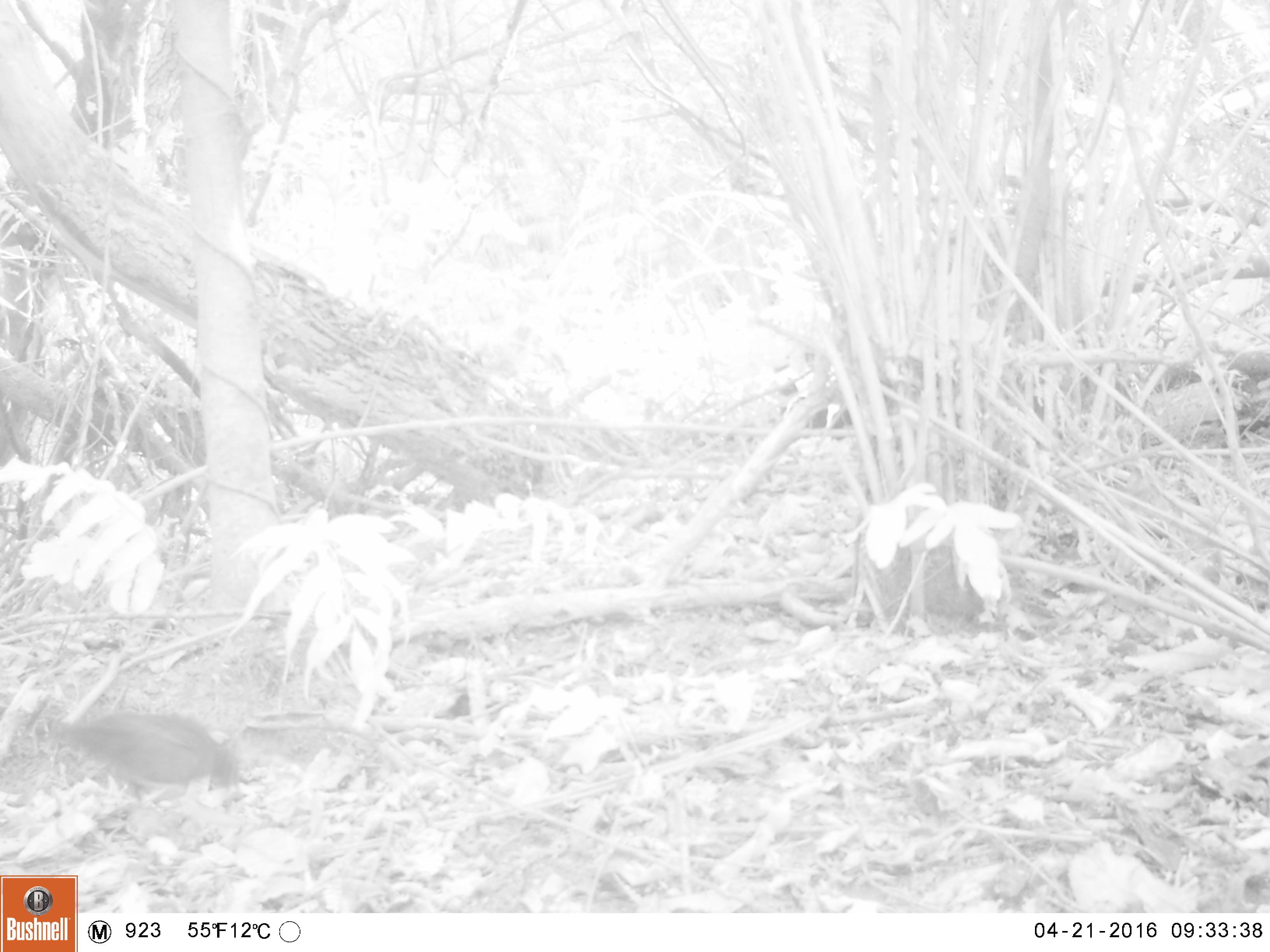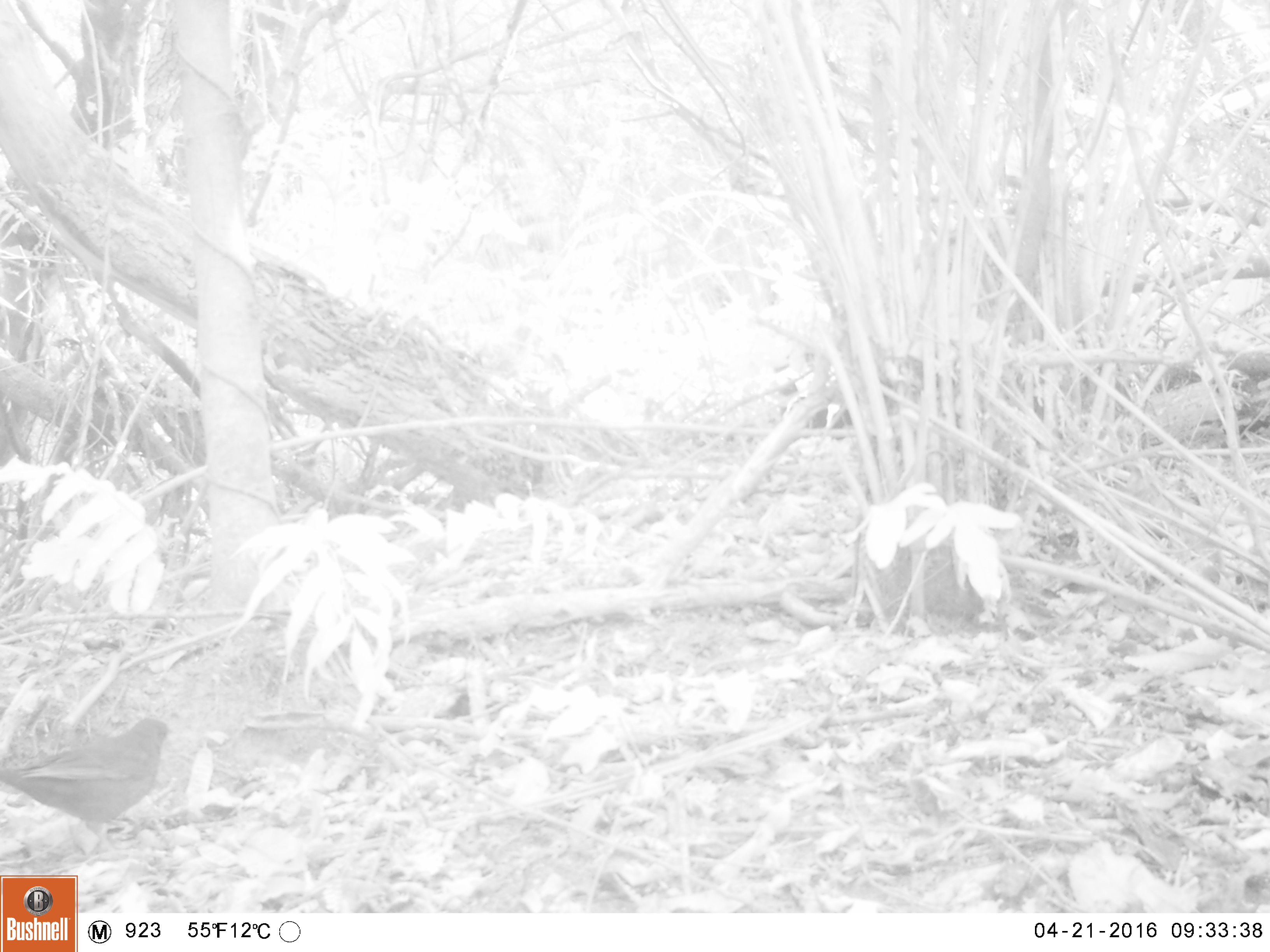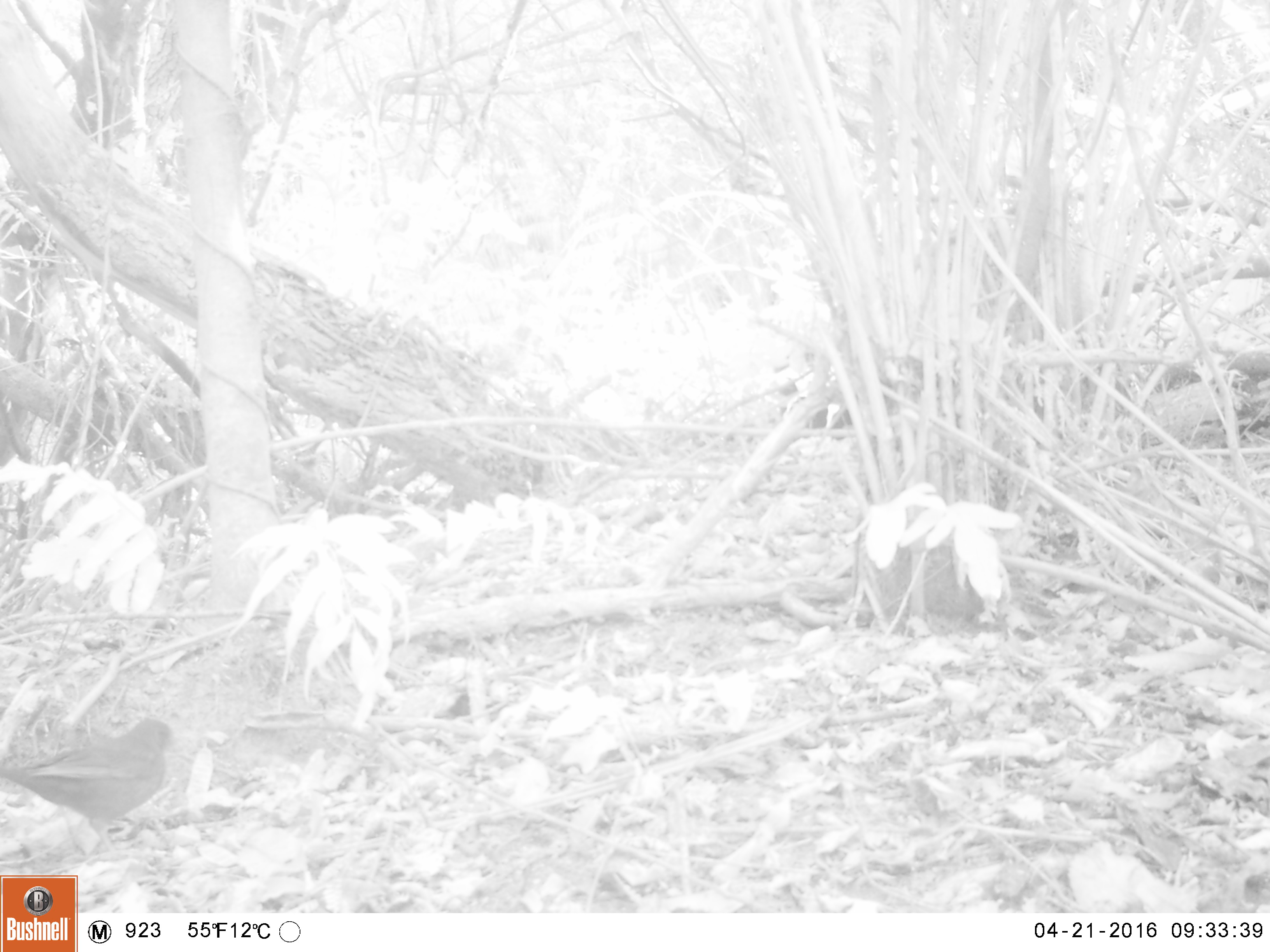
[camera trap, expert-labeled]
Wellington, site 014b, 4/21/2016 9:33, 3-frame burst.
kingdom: Animalia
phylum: Chordata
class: Aves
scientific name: Aves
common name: bird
Bird (Aves).